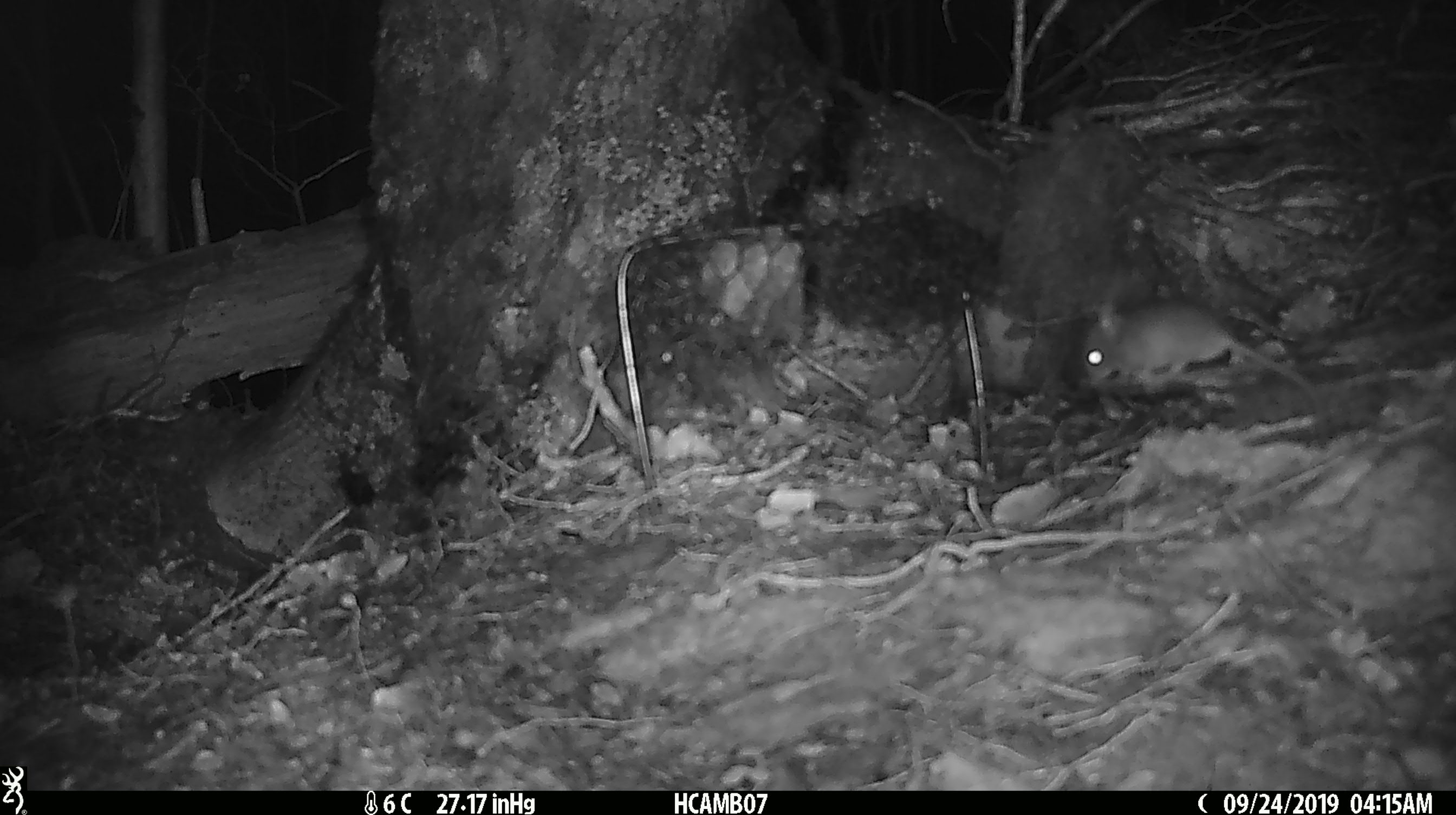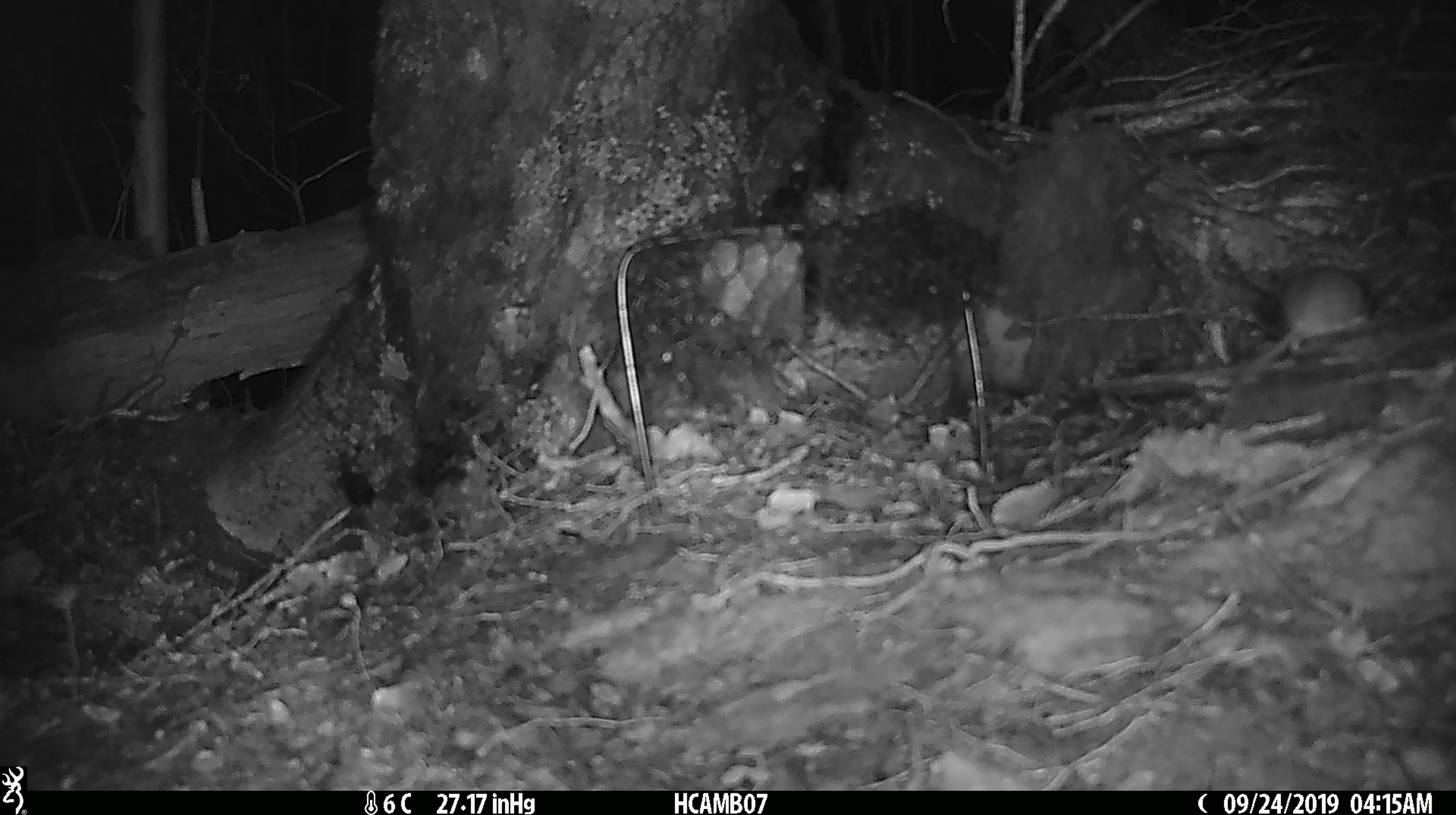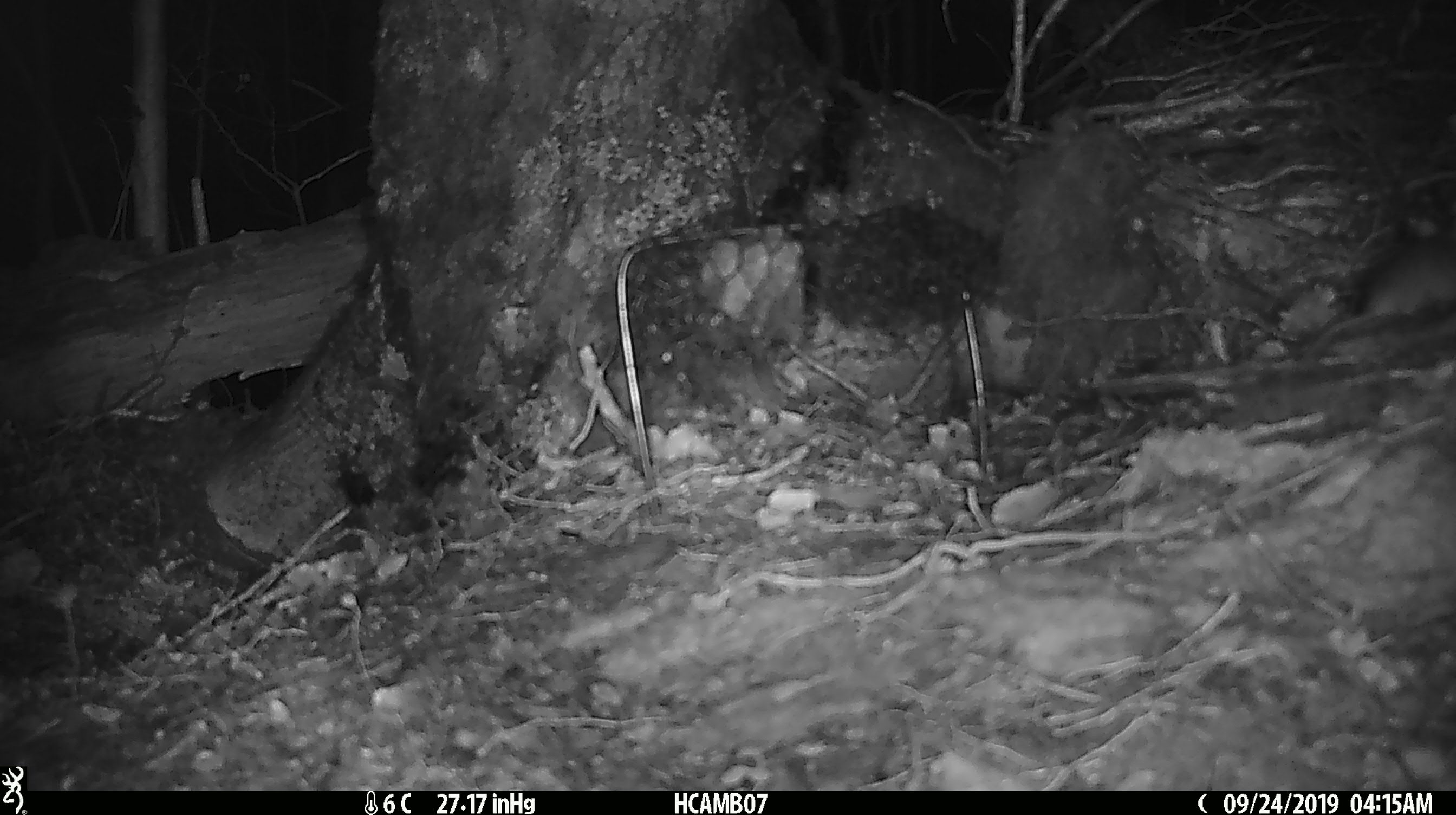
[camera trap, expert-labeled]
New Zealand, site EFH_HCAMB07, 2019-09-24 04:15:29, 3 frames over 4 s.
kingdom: Animalia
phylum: Chordata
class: Mammalia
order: Rodentia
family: Muridae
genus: Mus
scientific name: Mus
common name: mouse